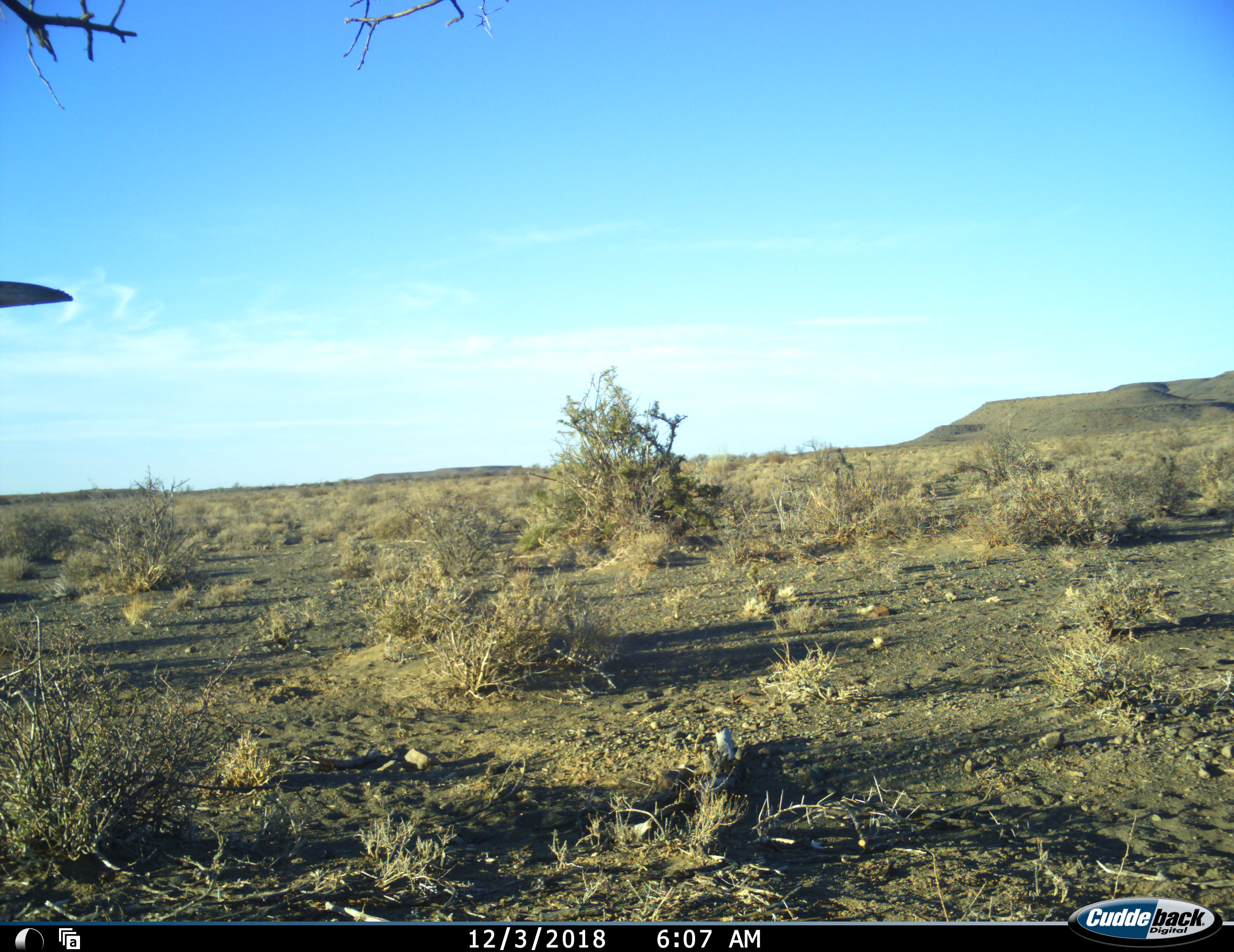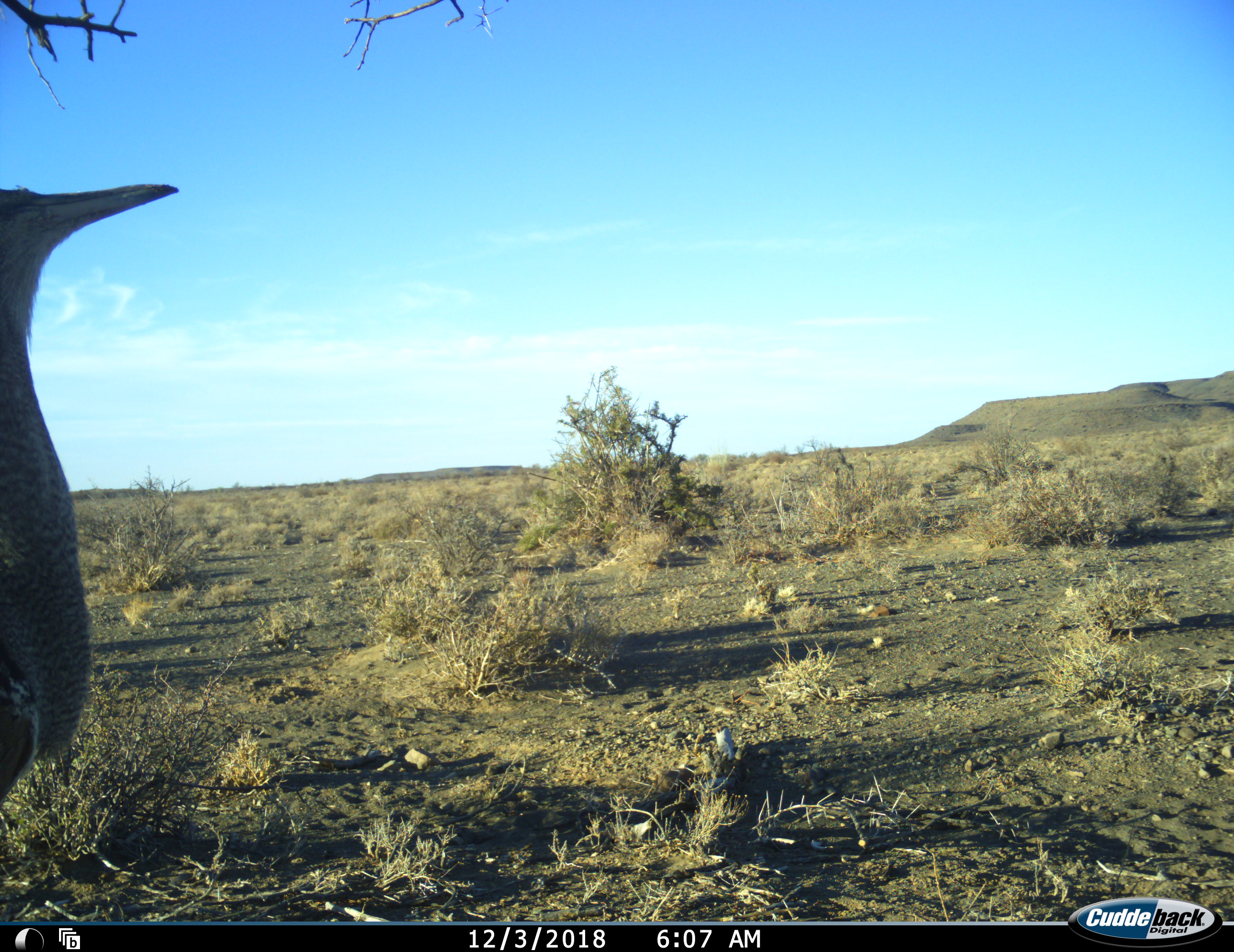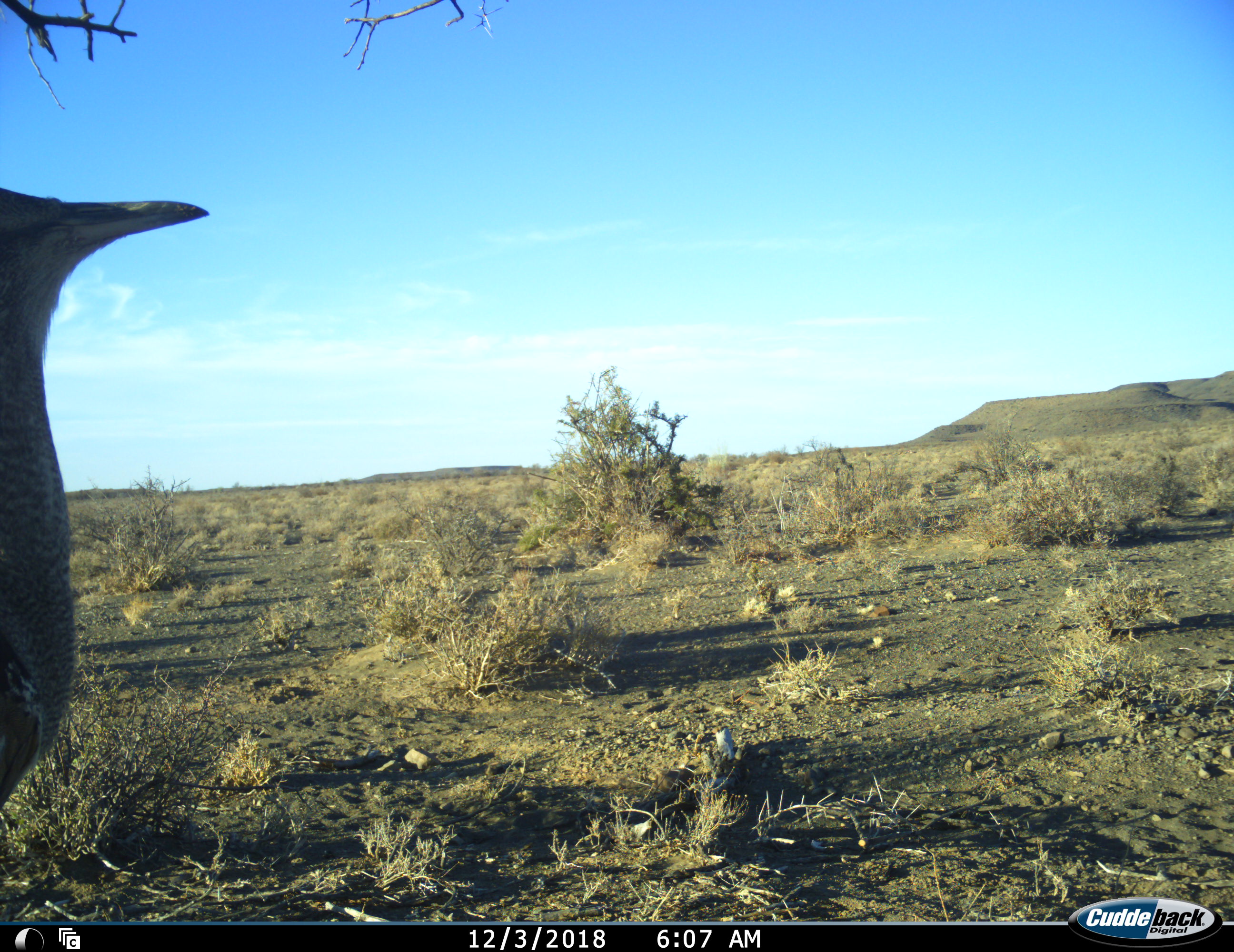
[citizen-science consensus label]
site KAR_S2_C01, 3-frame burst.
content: unidentified animal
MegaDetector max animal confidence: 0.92